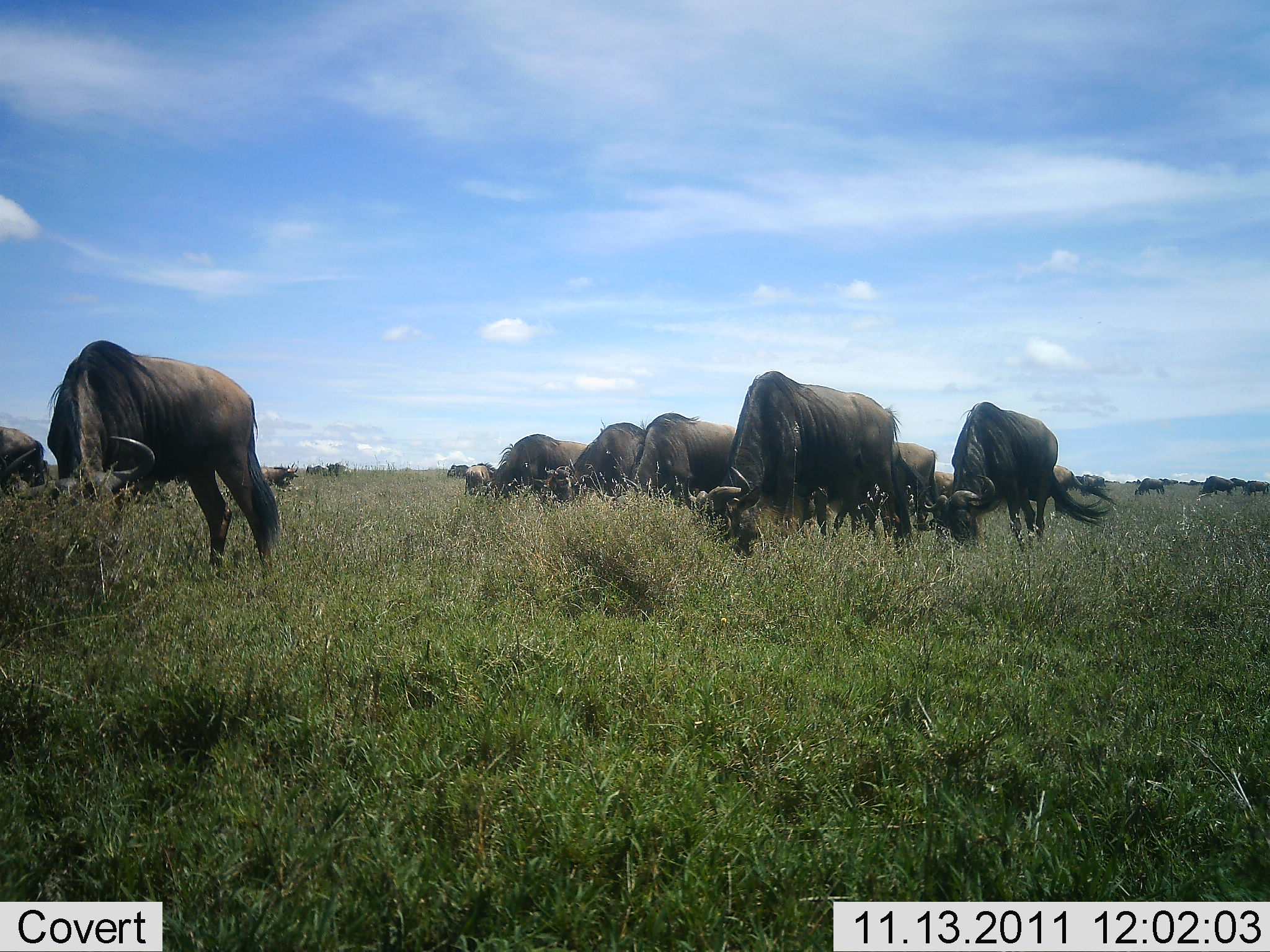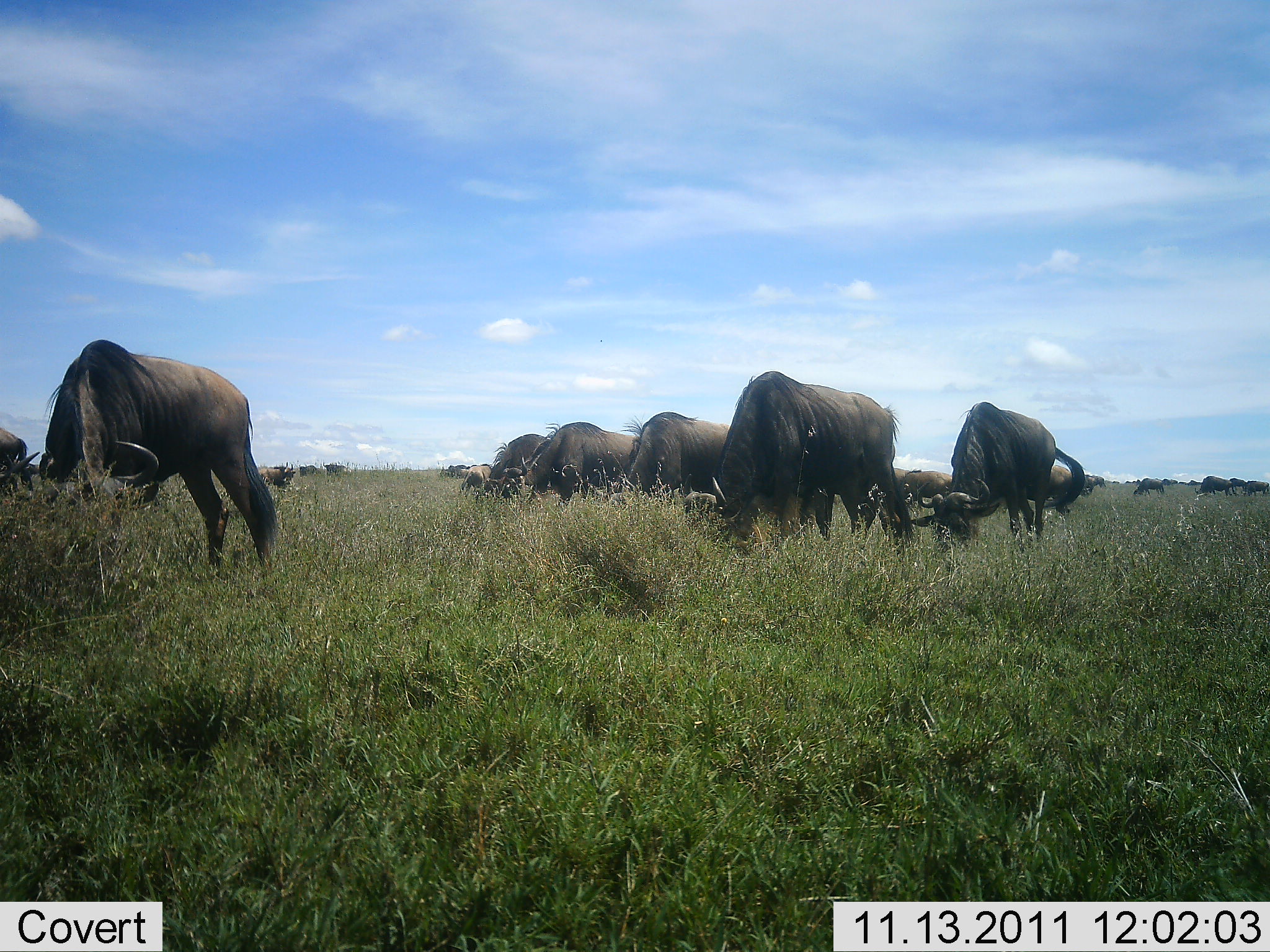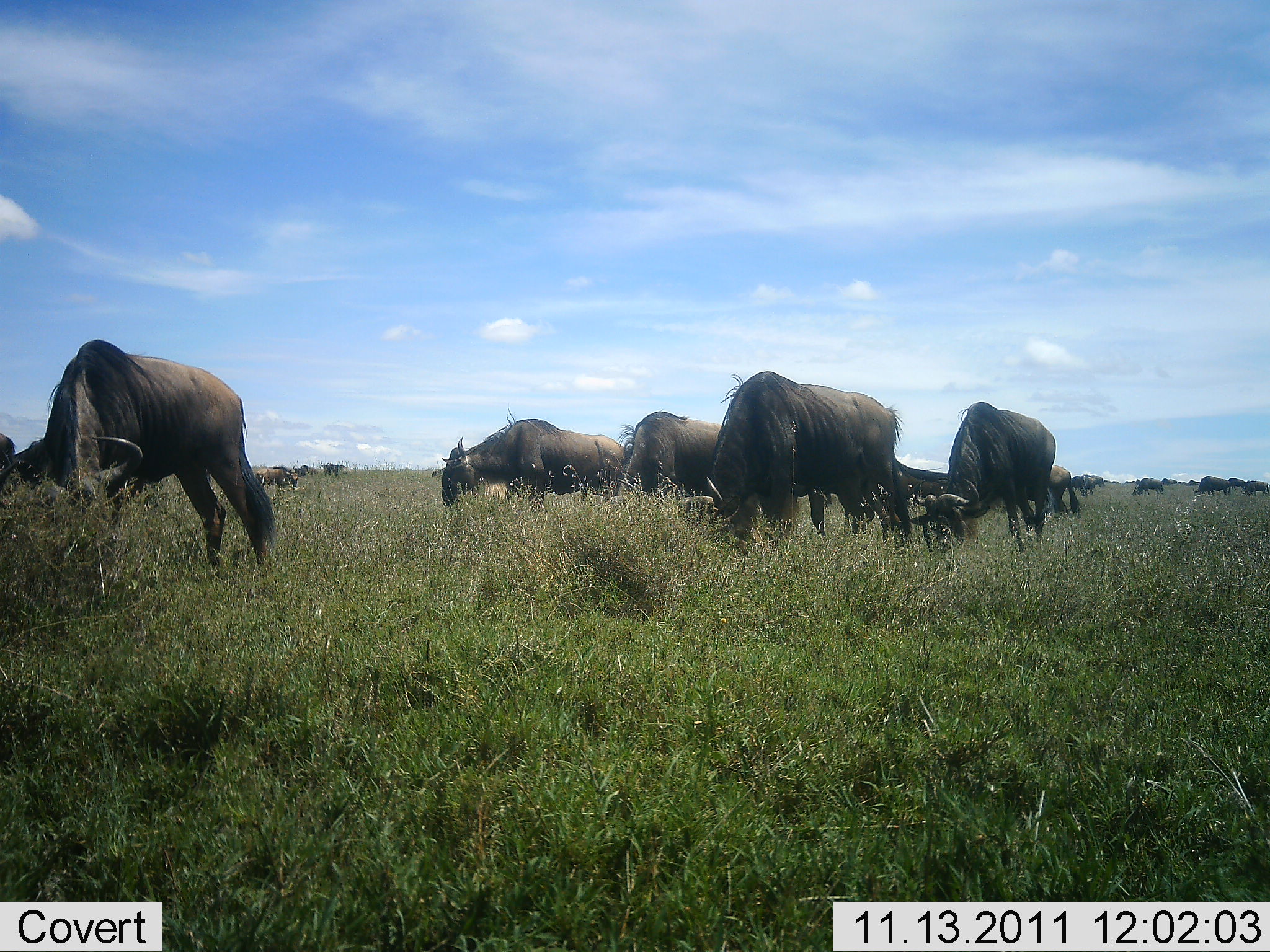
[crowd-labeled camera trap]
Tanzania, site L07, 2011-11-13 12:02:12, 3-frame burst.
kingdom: Animalia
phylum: Chordata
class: Mammalia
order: Artiodactyla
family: Bovidae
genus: Connochaetes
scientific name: Connochaetes taurinus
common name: blue wildebeest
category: wildebeest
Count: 11-50.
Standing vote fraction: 19%.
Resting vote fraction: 0%.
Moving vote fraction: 19%.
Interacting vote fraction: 0%.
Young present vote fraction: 0%.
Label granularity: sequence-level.